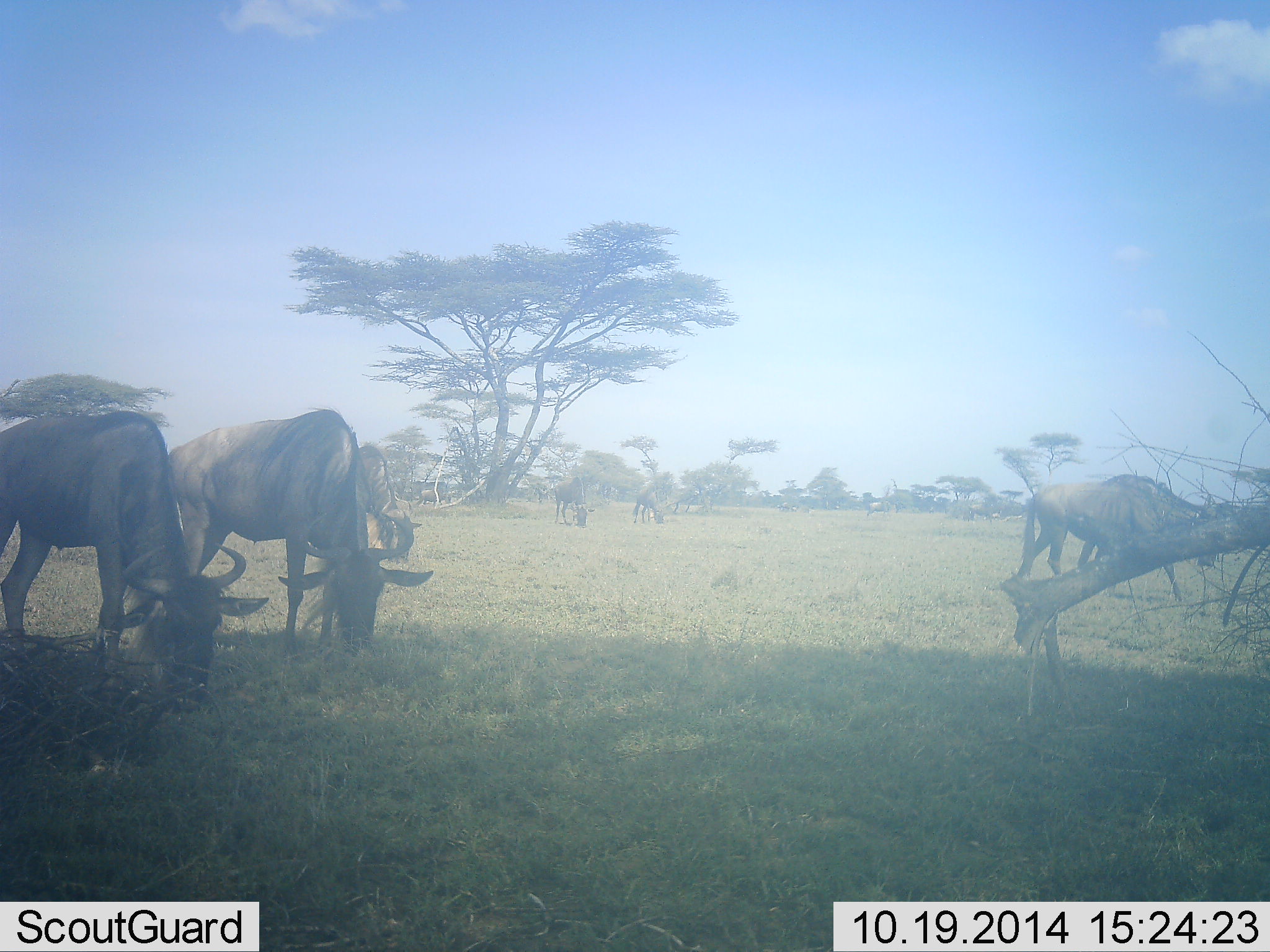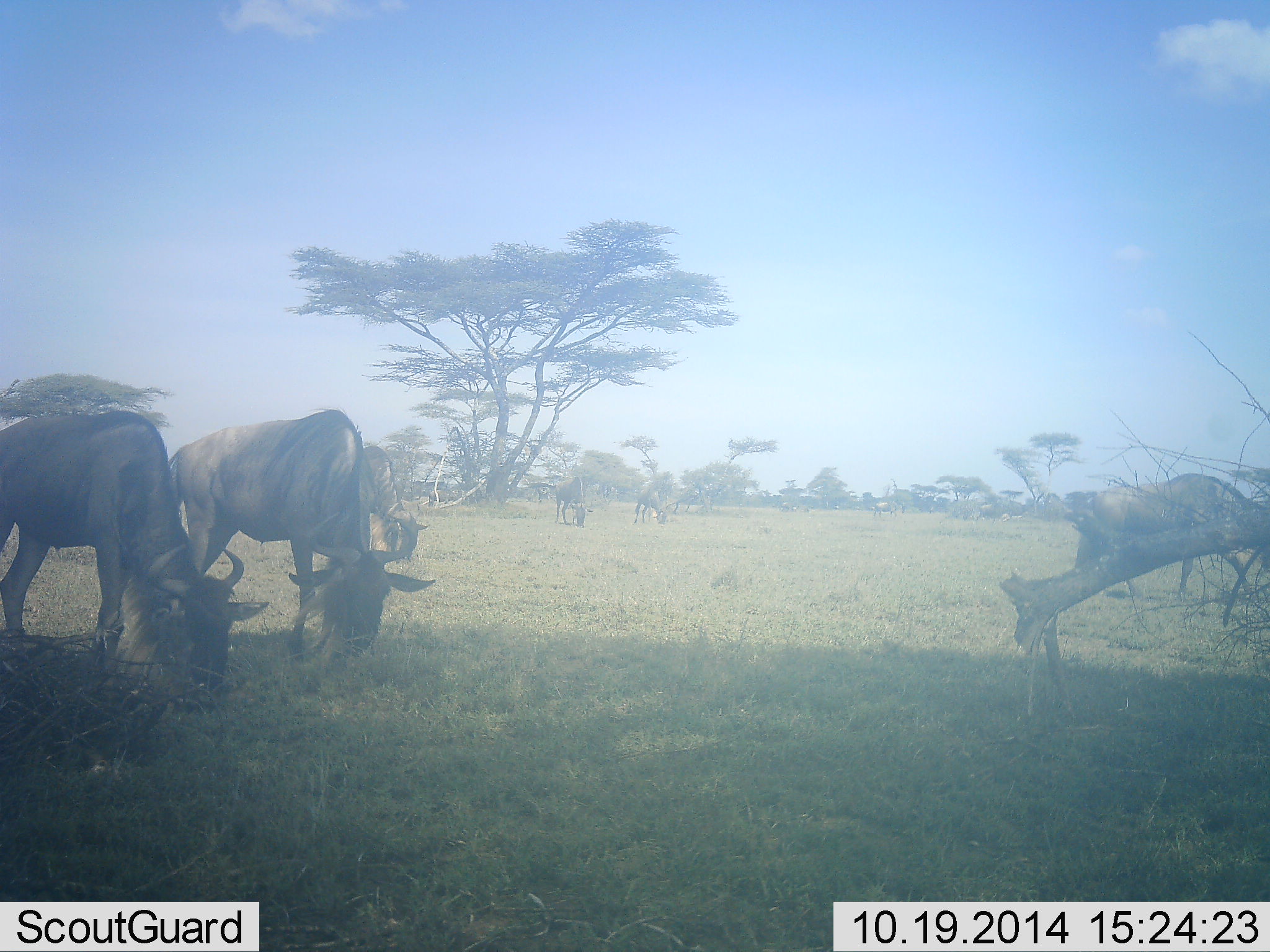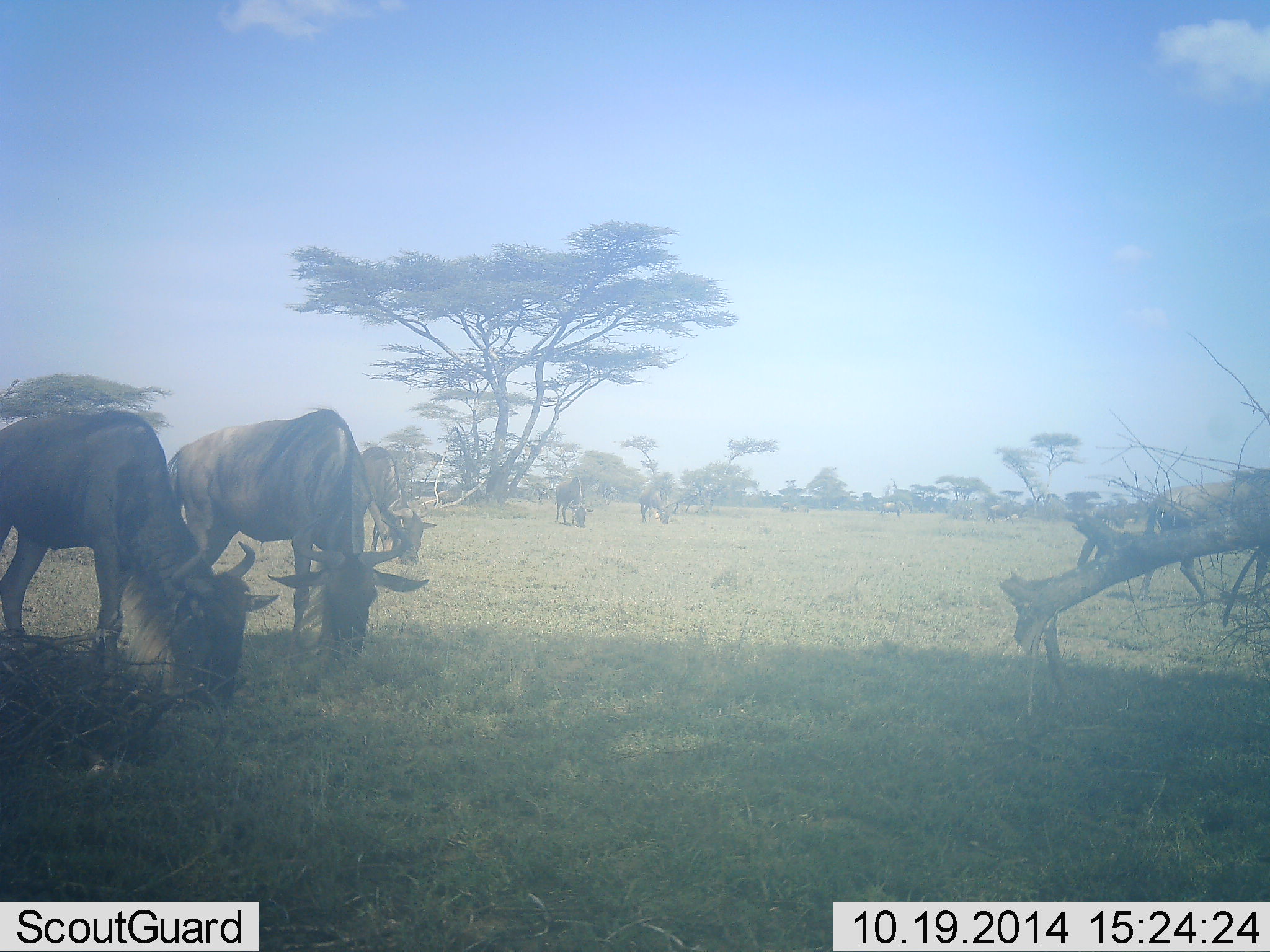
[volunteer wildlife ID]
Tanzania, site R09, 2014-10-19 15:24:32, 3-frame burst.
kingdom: Animalia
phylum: Chordata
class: Mammalia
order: Artiodactyla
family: Bovidae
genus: Connochaetes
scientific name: Connochaetes taurinus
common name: blue wildebeest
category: wildebeest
Wildebeest (blue wildebeest) (Connochaetes taurinus), count 7. Behavior (volunteer vote fractions): standing 36%, resting 0%, moving 55%, interacting 0%. Young present (vote fraction): 9%. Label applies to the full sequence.